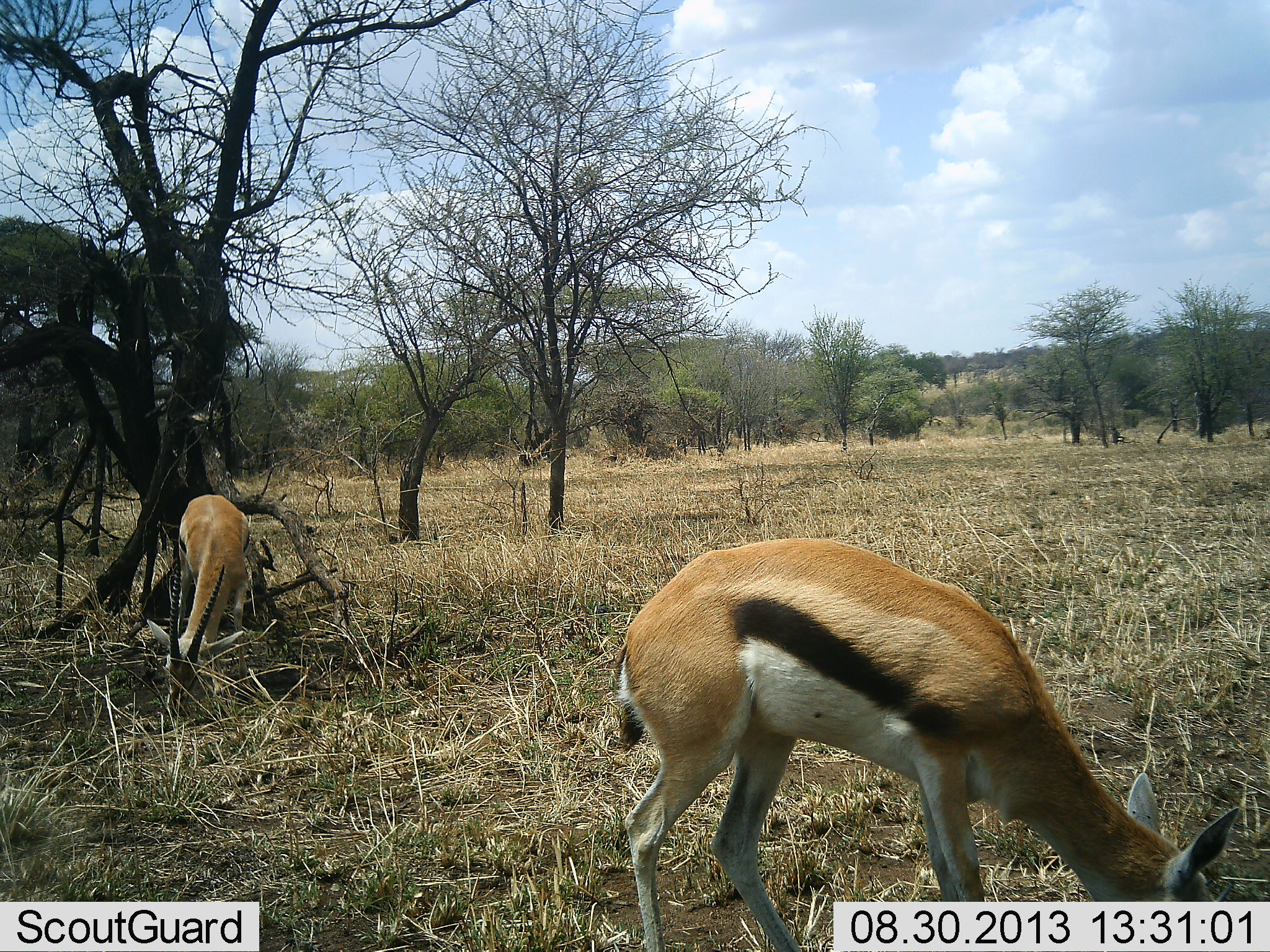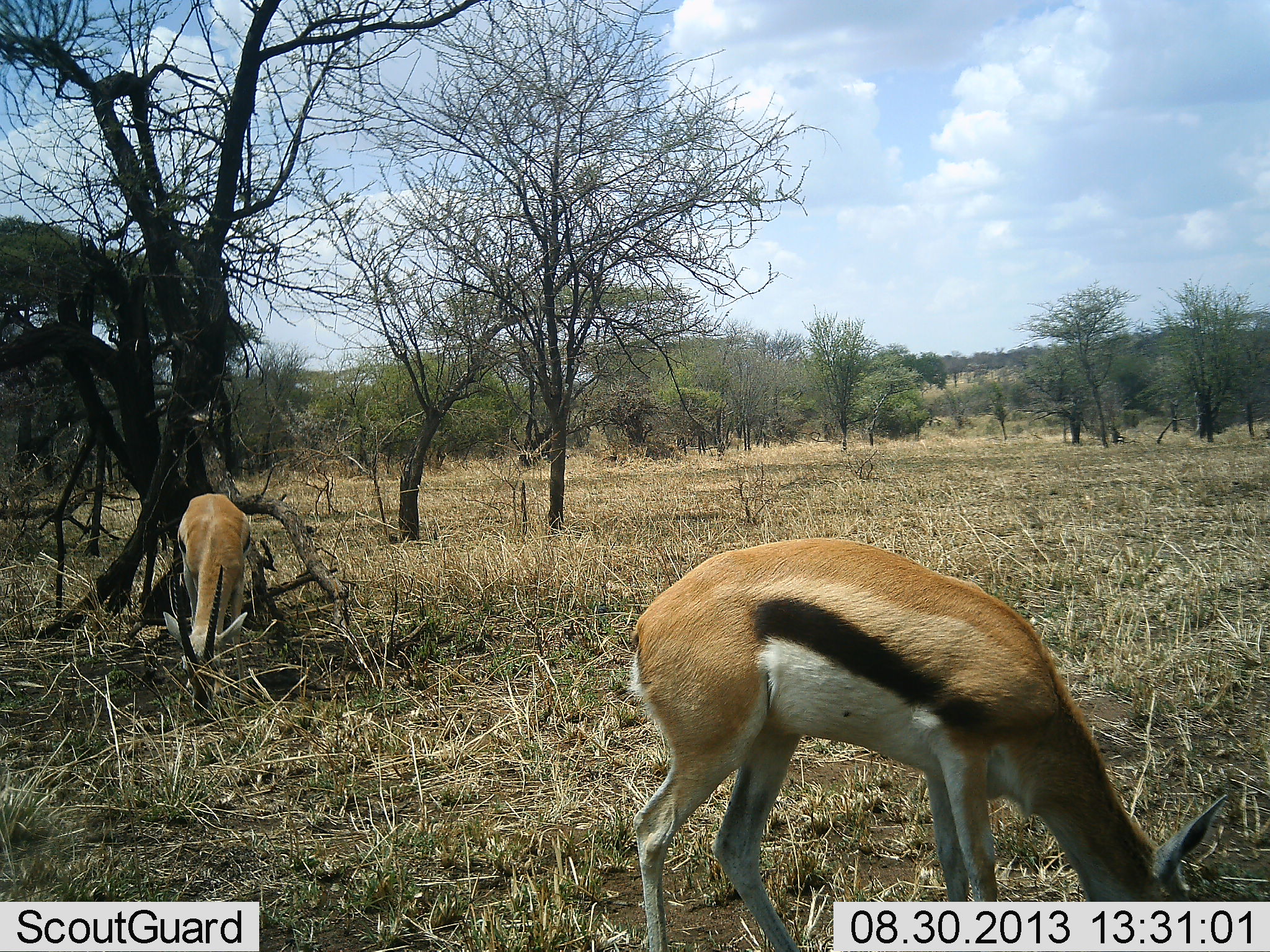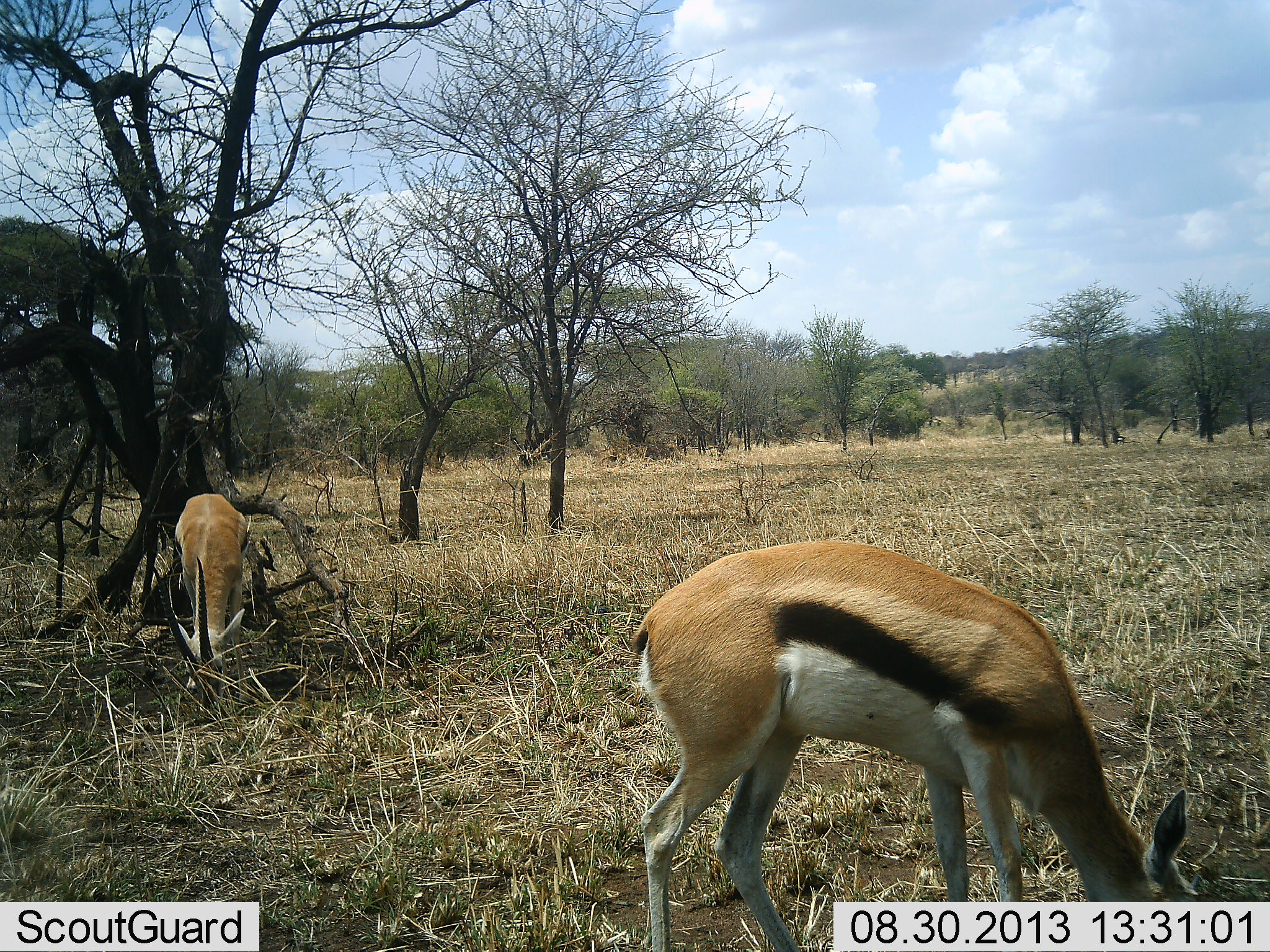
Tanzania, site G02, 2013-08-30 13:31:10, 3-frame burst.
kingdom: Animalia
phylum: Chordata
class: Mammalia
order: Artiodactyla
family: Bovidae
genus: Eudorcas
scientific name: Eudorcas thomsonii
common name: thomson's gazelle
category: gazellethomsons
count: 2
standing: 30%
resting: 0%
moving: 0%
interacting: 0%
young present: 0%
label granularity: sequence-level